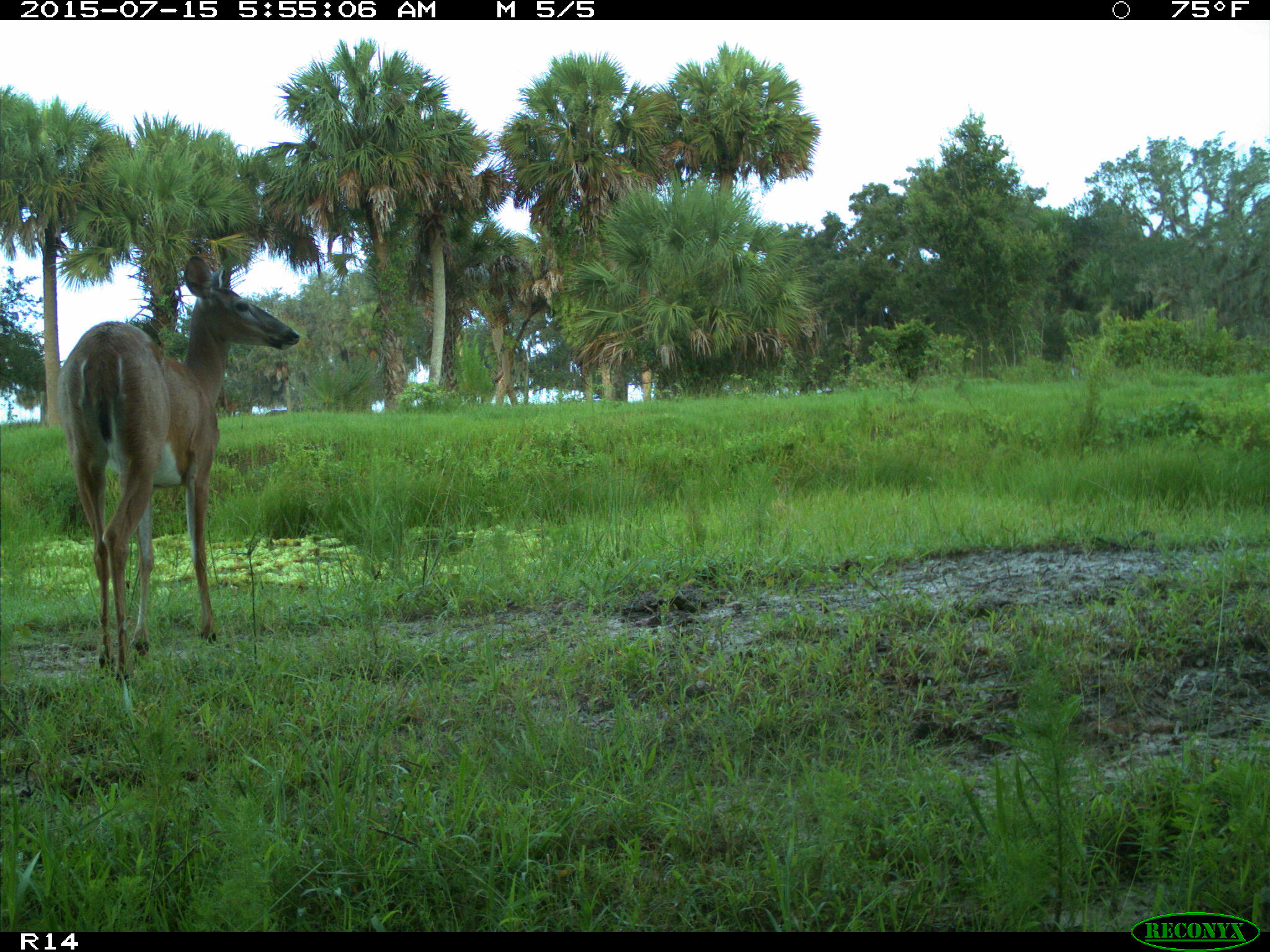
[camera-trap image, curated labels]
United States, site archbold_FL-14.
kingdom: Animalia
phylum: Chordata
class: Mammalia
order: Artiodactyla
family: Bovidae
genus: Bos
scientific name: Bos taurus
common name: domestic cow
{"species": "Bos taurus (domestic cow)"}